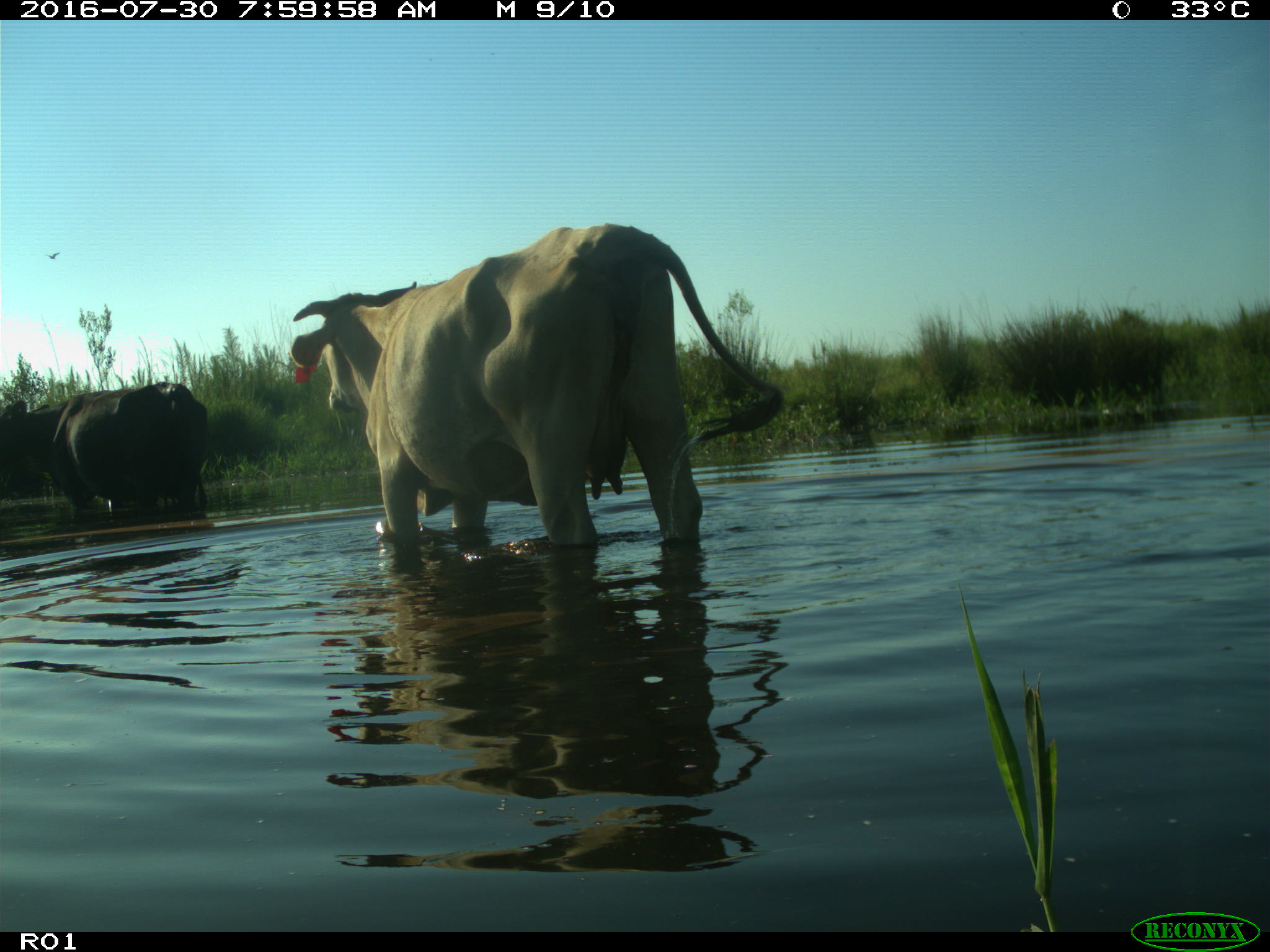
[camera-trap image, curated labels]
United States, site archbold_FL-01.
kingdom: Animalia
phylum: Chordata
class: Mammalia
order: Artiodactyla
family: Bovidae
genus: Bos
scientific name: Bos taurus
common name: domestic cow